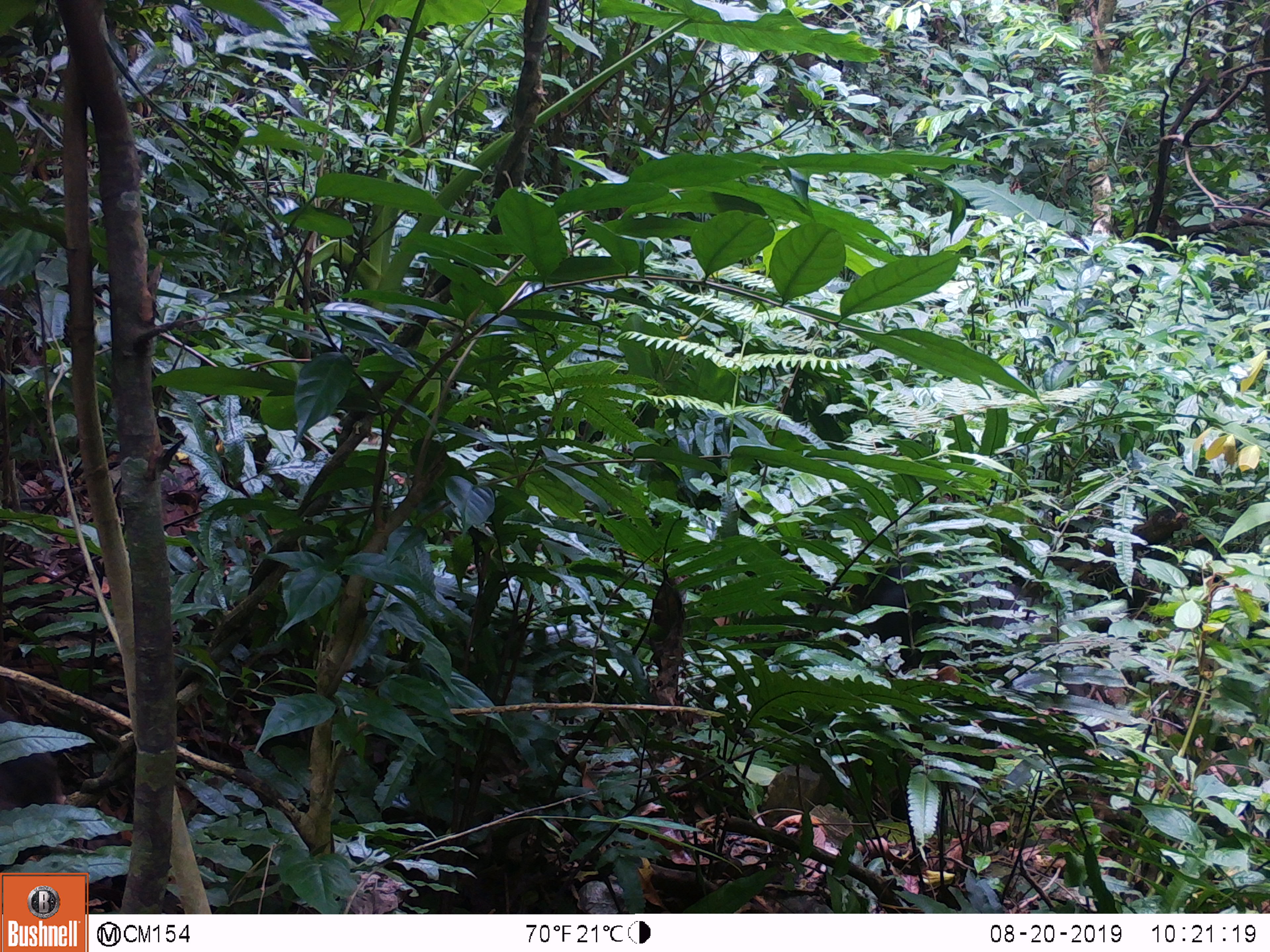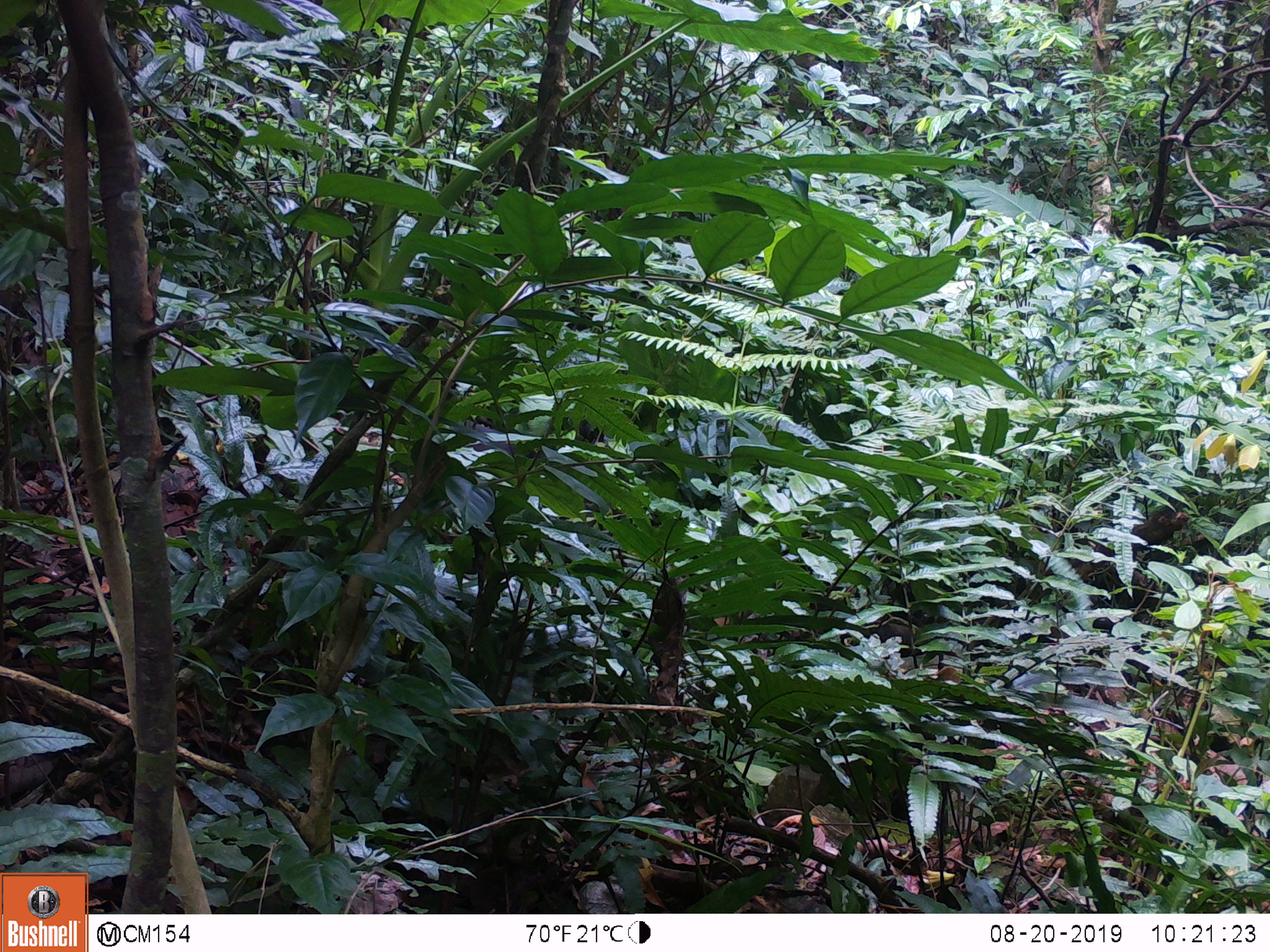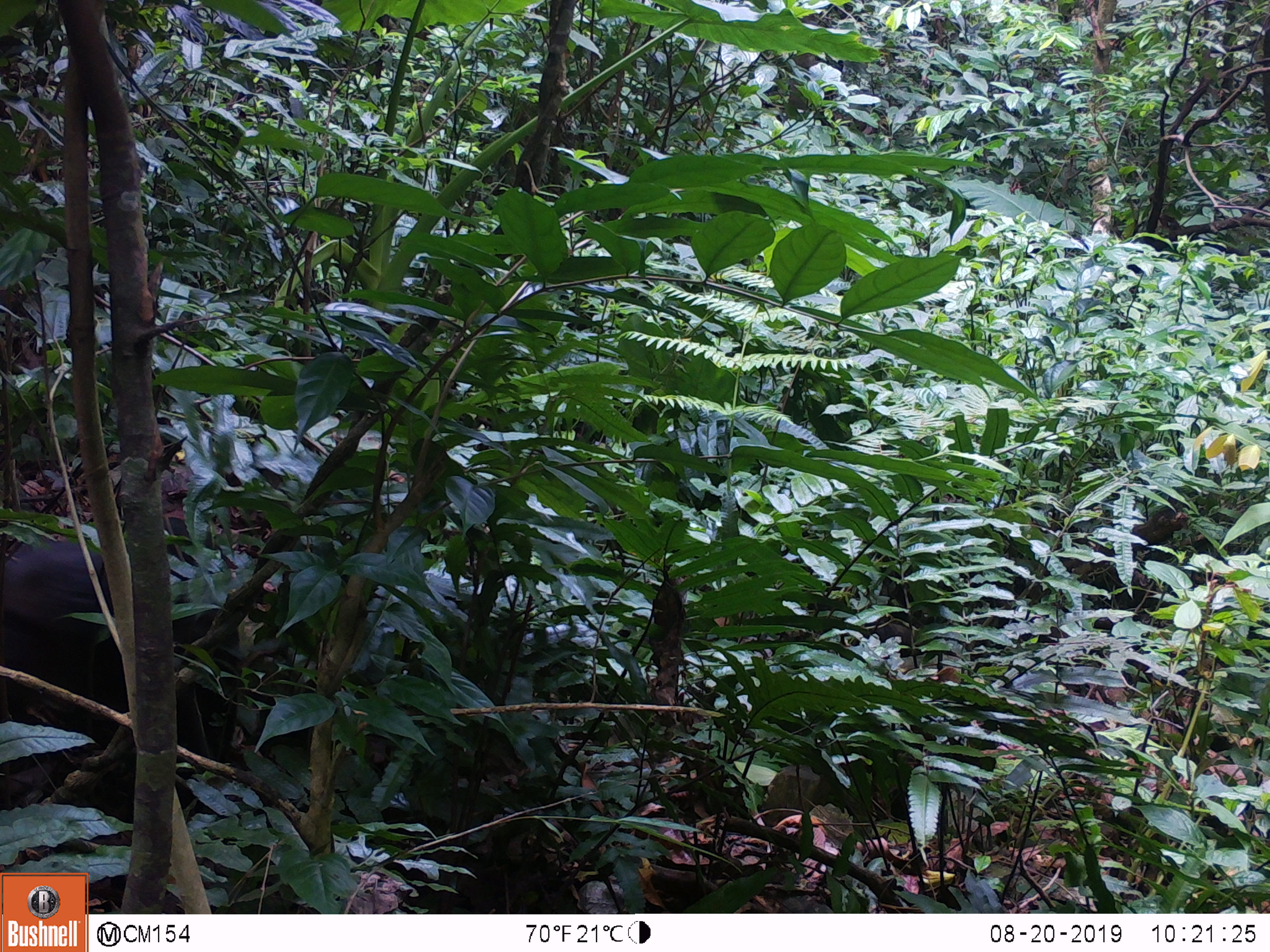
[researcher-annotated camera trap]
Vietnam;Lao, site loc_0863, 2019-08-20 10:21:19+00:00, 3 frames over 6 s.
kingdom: Animalia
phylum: Chordata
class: Mammalia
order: Primates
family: Cercopithecidae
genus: Macaca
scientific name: Macaca arctoides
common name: stump-tailed macaque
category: stump tailed macaque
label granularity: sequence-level